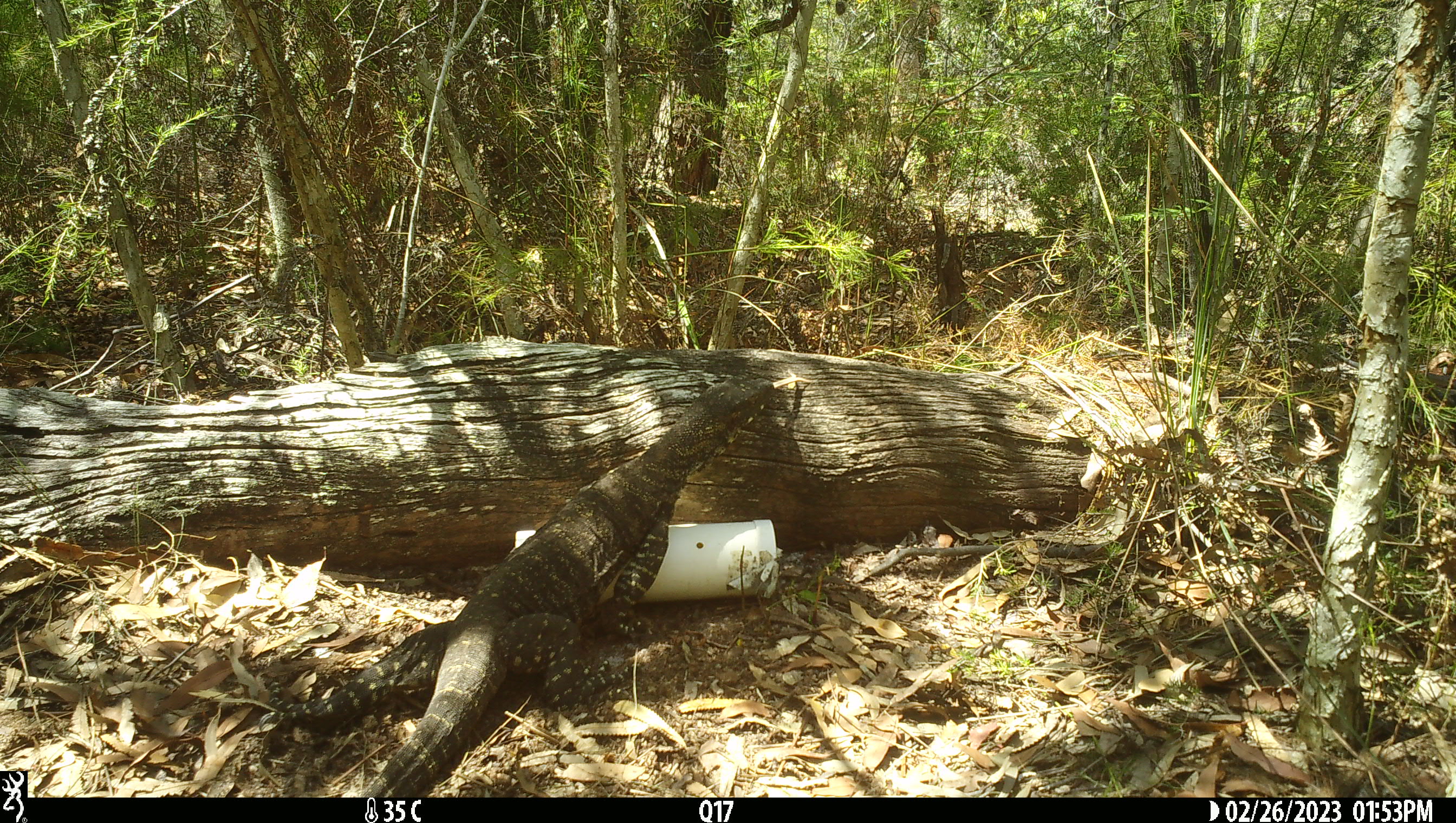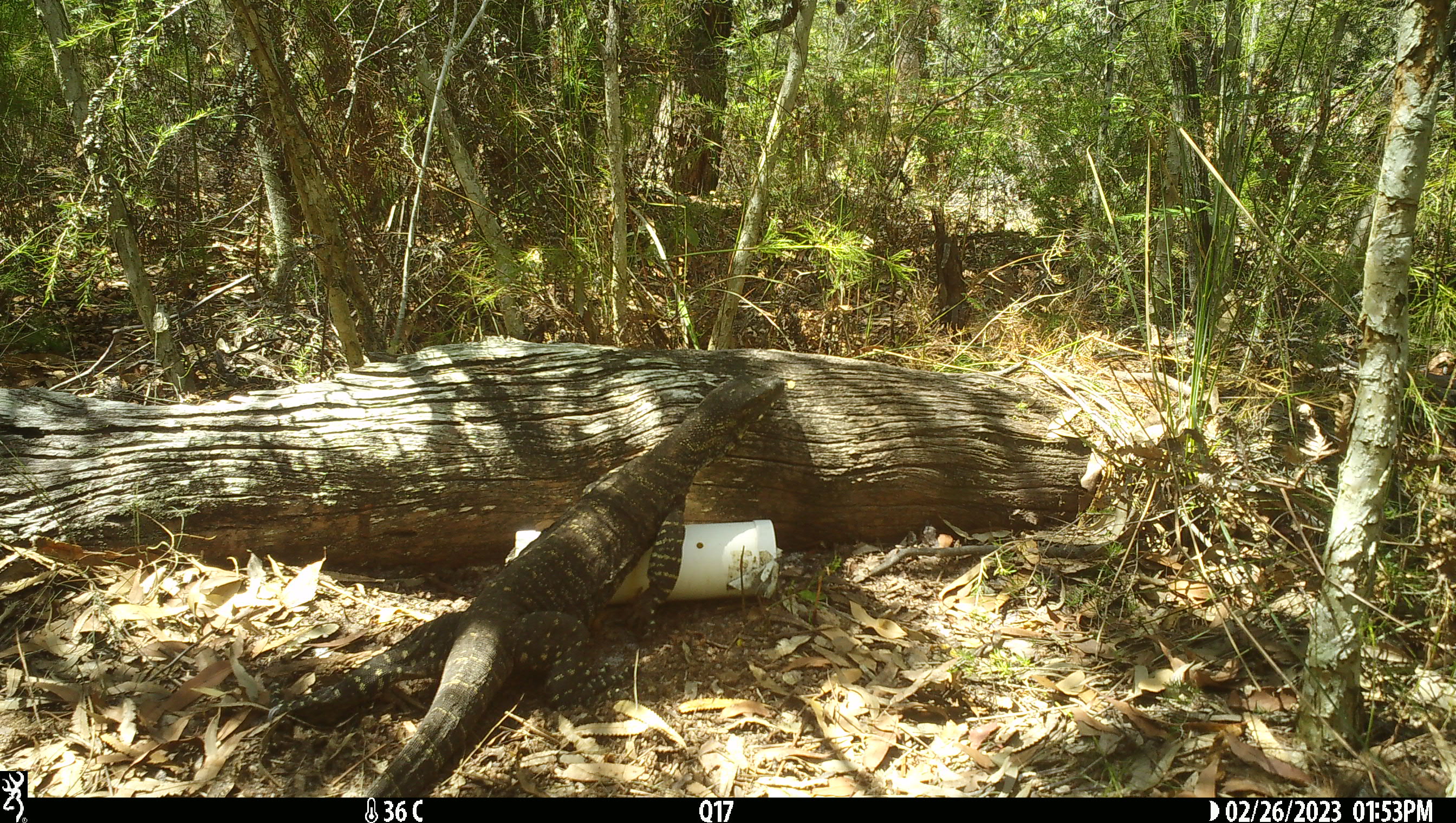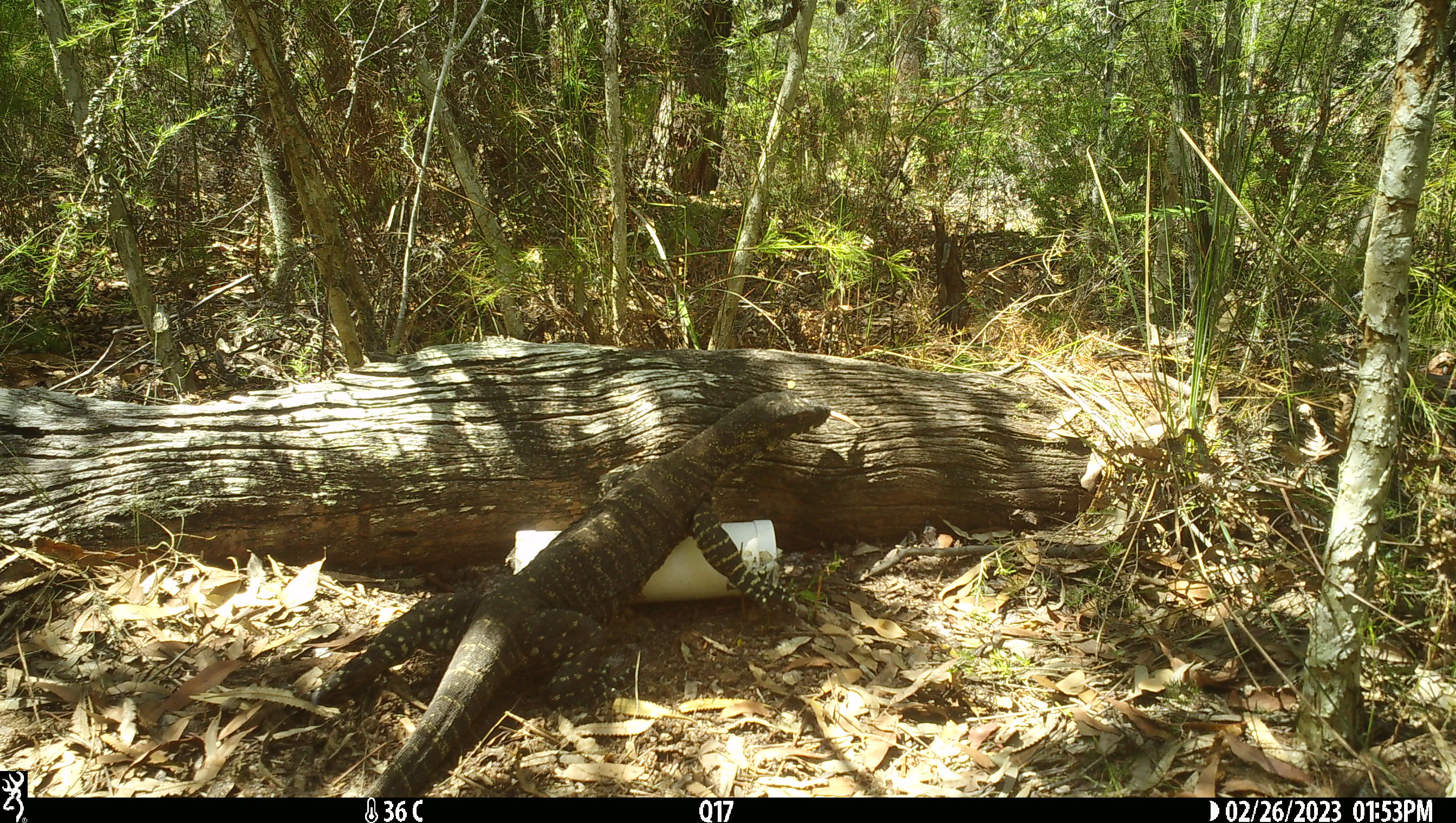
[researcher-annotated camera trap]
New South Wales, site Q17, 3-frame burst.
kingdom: Animalia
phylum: Chordata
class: Reptilia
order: Squamata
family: Varanidae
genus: Varanus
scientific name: Varanus varius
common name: lace monitor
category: goanna